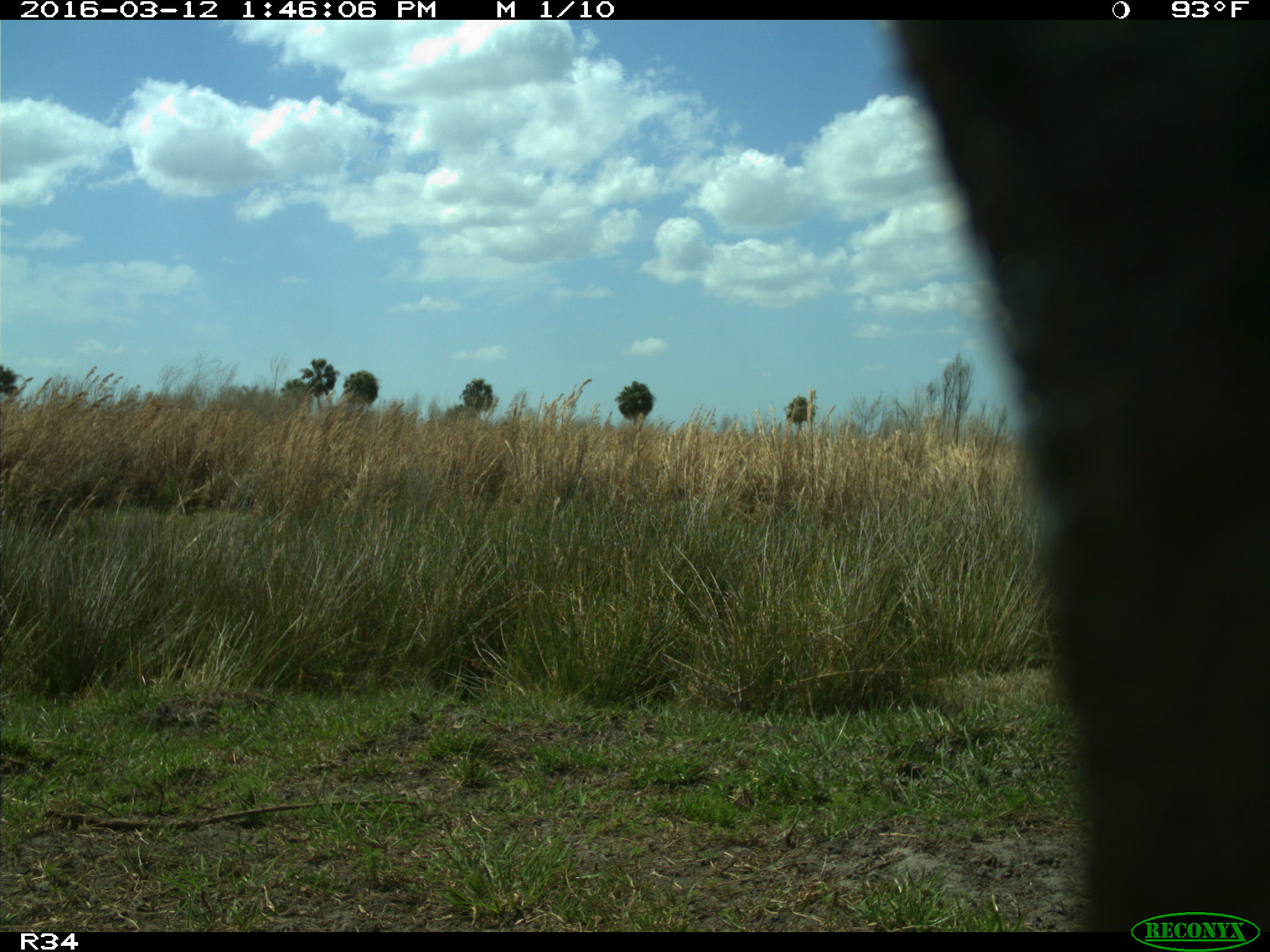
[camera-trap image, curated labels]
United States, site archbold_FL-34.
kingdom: Animalia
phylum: Chordata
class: Mammalia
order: Artiodactyla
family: Bovidae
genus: Bos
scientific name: Bos taurus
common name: domestic cow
Bos taurus (domestic cow).